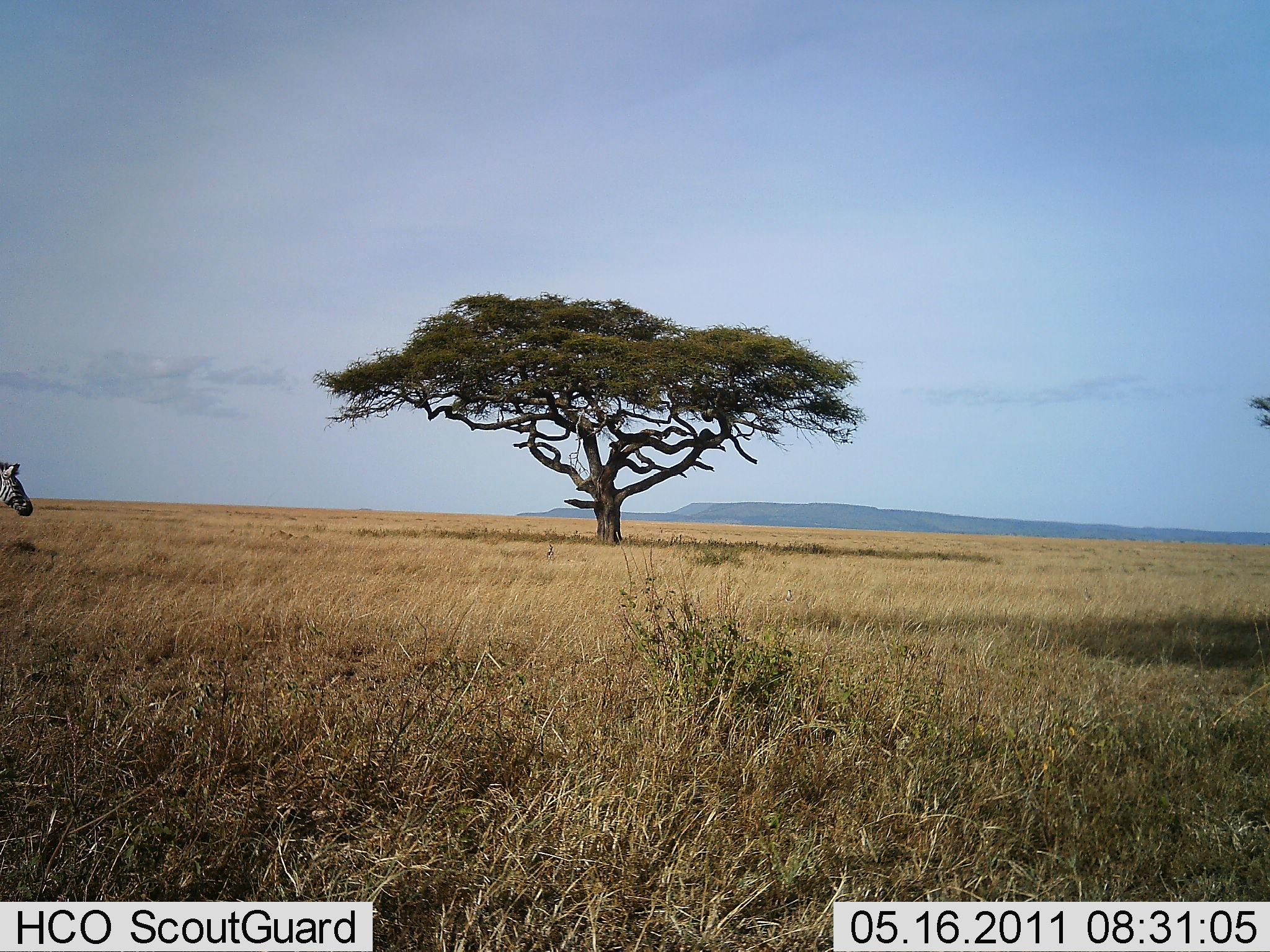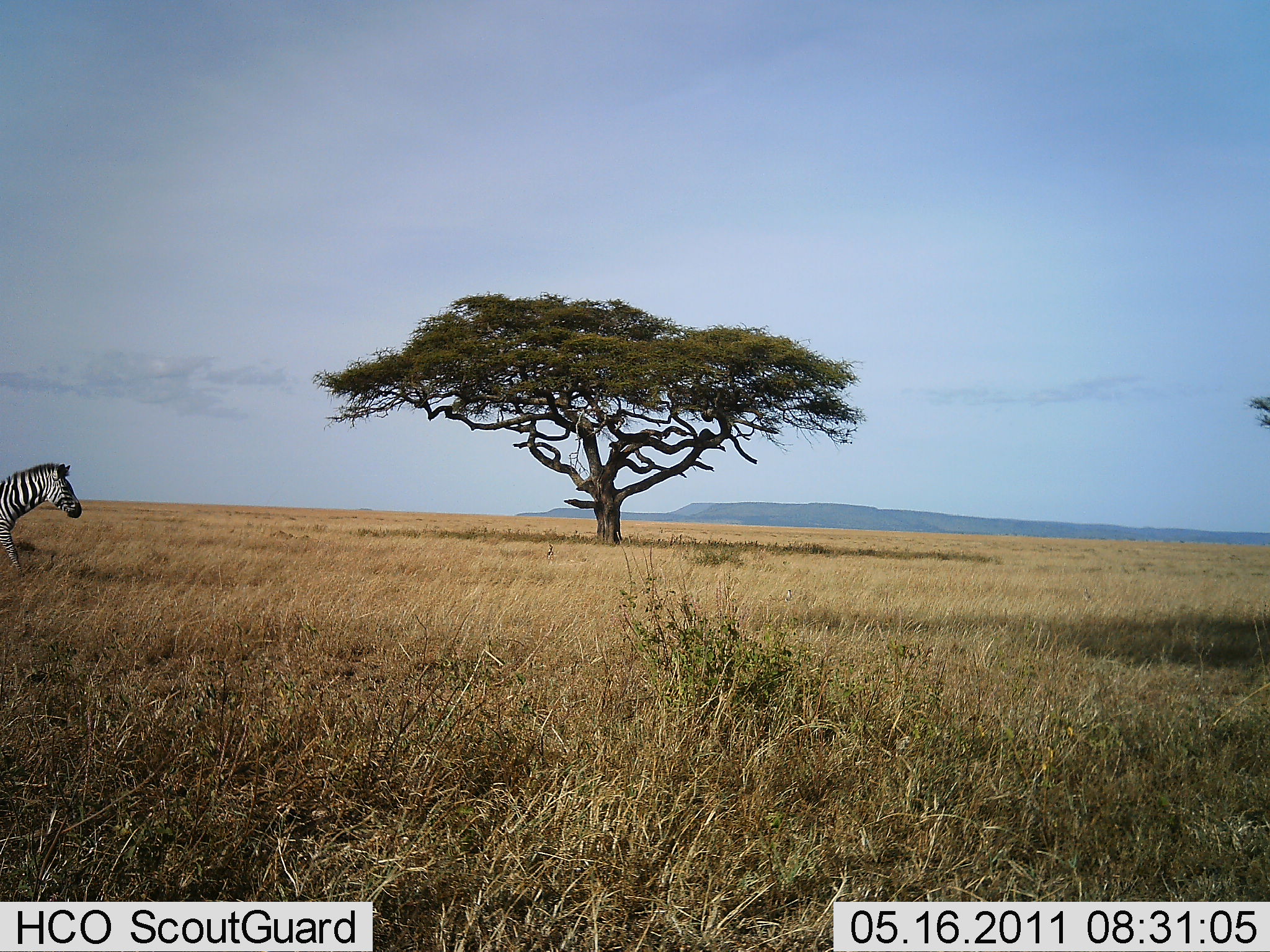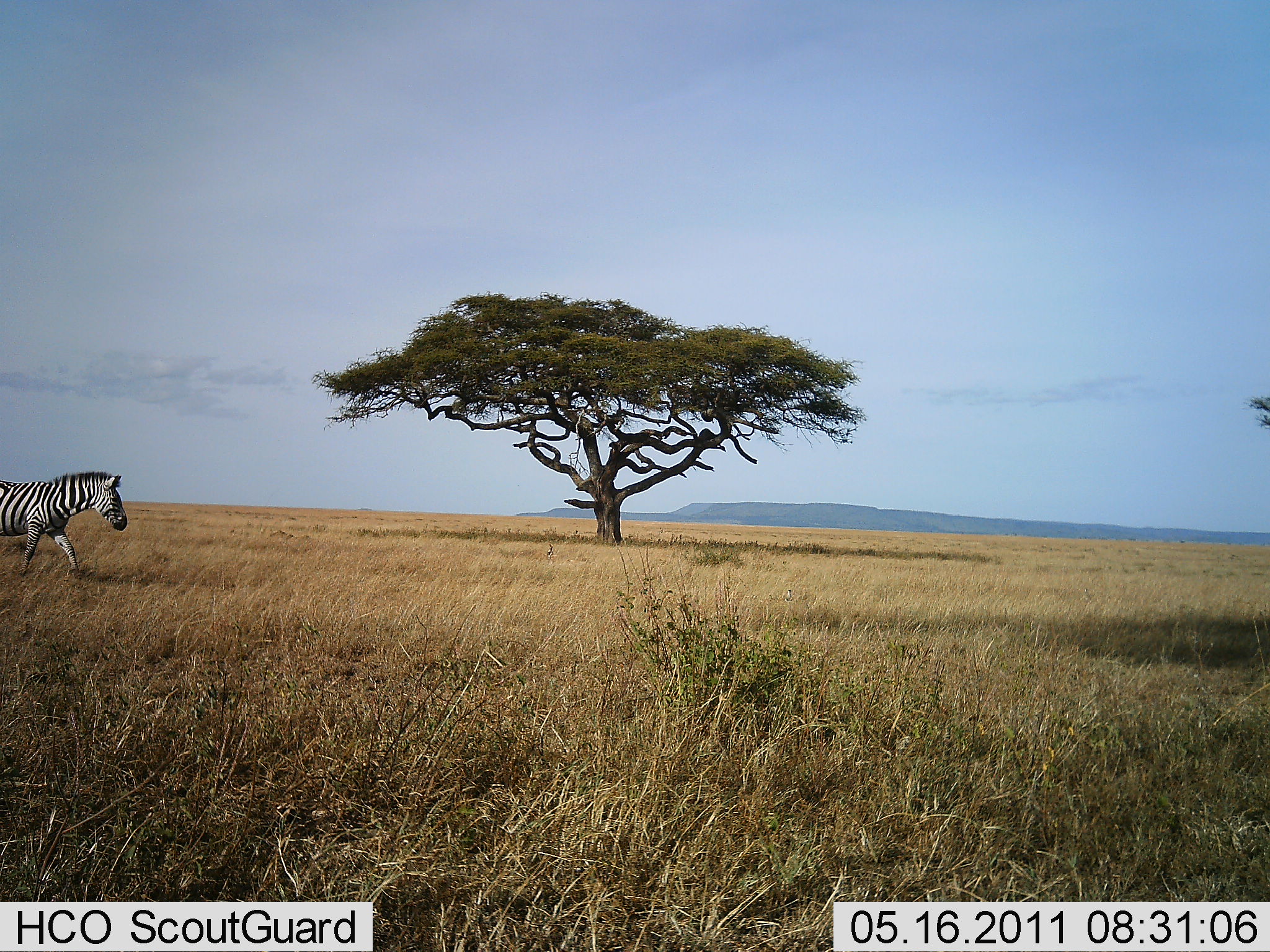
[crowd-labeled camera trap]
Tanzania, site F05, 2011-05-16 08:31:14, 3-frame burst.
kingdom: Animalia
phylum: Chordata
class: Mammalia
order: Perissodactyla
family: Equidae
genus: Equus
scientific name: Equus quagga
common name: plains zebra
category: zebra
Zebra (plains zebra) (Equus quagga), count 1. Behavior (volunteer vote fractions): standing 0%, resting 0%, moving 100%, interacting 0%. Young present (vote fraction): 0%. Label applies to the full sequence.